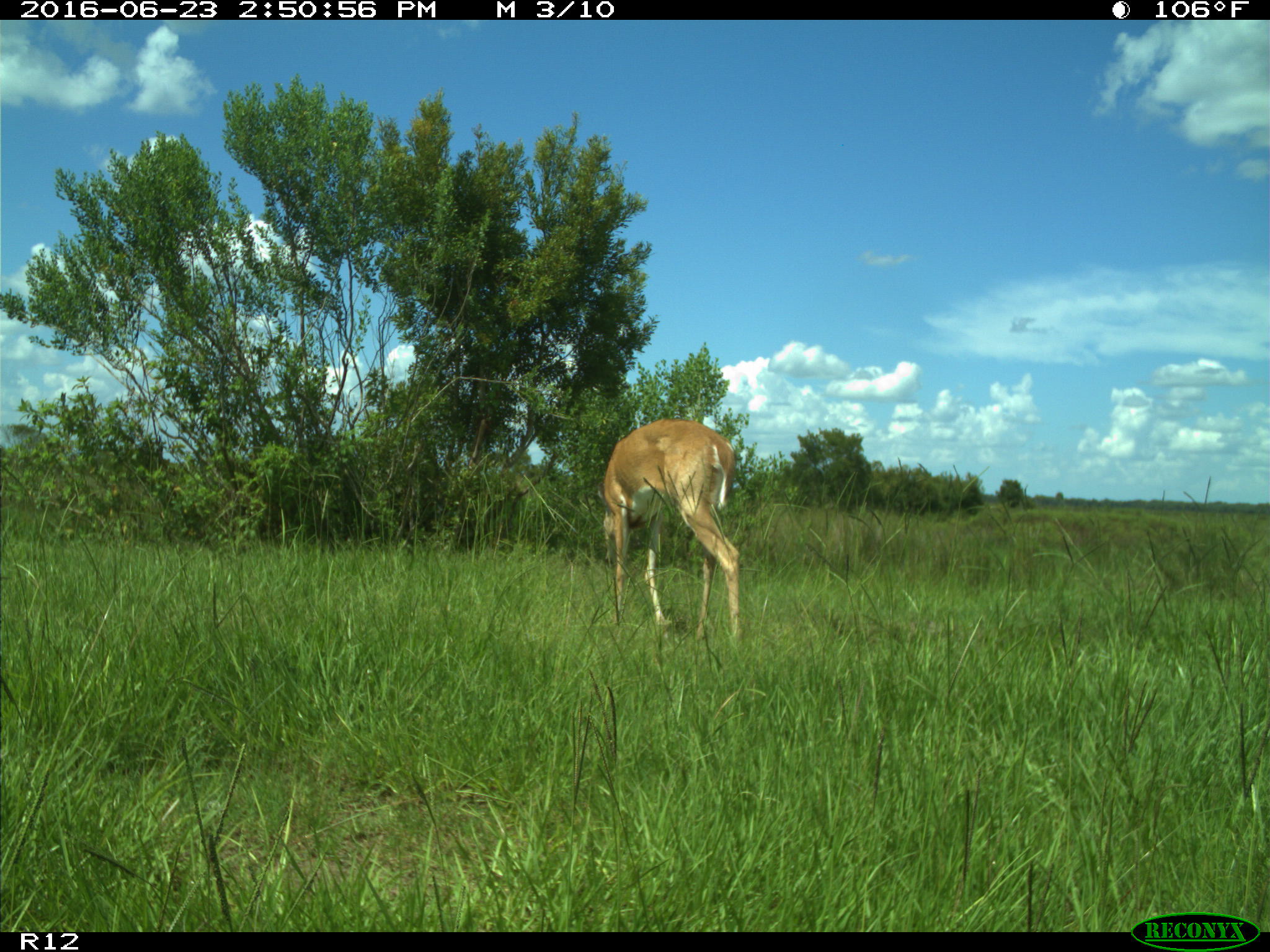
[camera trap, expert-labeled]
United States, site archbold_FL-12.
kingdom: Animalia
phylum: Chordata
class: Mammalia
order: Artiodactyla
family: Cervidae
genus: Odocoileus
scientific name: Odocoileus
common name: deer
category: unidentified deer